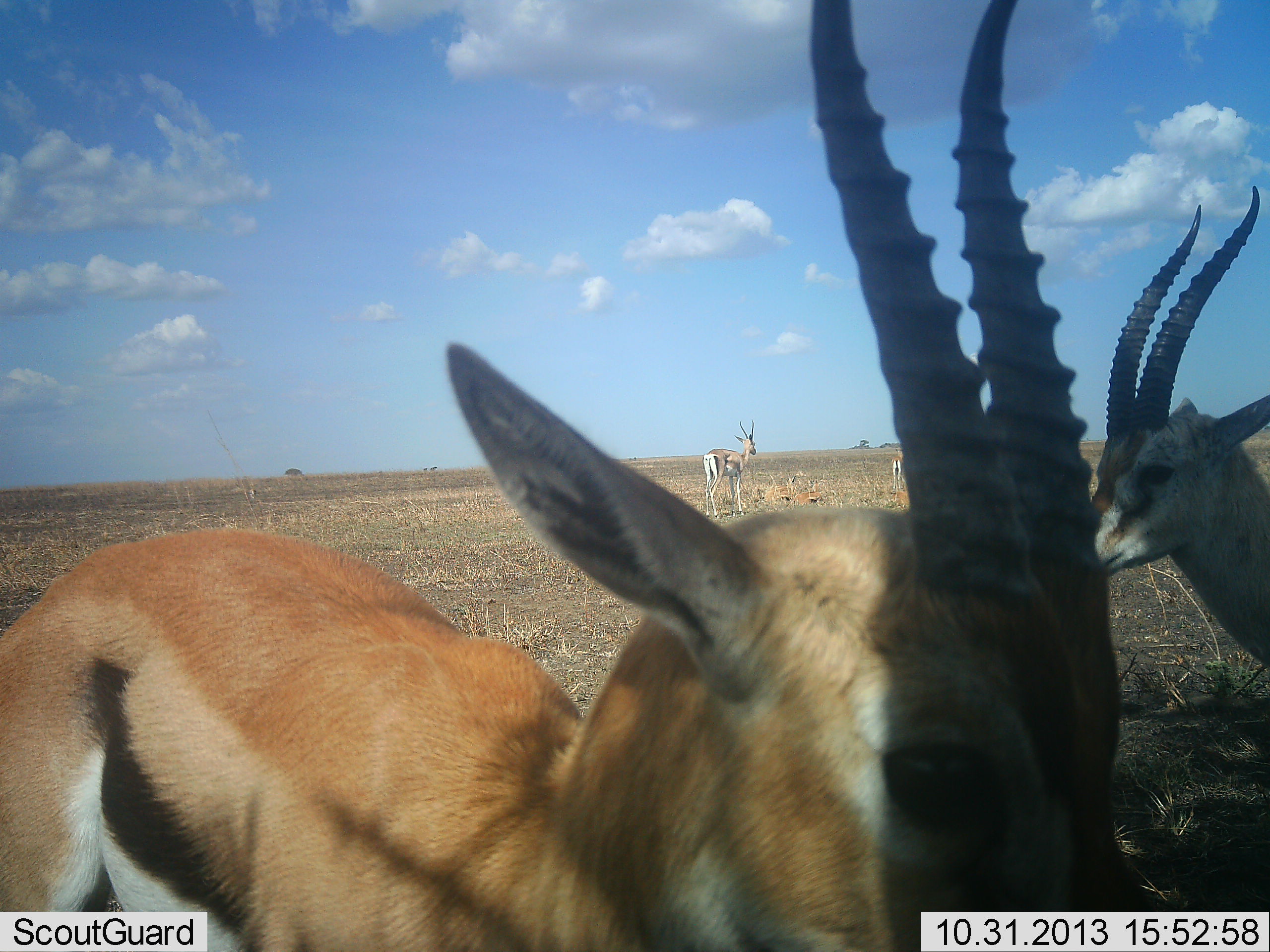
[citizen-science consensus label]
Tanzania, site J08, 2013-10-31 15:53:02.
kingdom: Animalia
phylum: Chordata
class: Mammalia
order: Artiodactyla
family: Bovidae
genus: Eudorcas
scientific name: Eudorcas thomsonii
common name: thomson's gazelle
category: gazellethomsons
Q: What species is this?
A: Gazellethomsons (thomson's gazelle) (Eudorcas thomsonii).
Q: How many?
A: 4.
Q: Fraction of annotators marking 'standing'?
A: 91%.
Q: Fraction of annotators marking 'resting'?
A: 16%.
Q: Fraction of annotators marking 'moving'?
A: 16%.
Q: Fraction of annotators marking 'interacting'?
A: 3%.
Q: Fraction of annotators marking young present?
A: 0%.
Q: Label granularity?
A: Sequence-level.